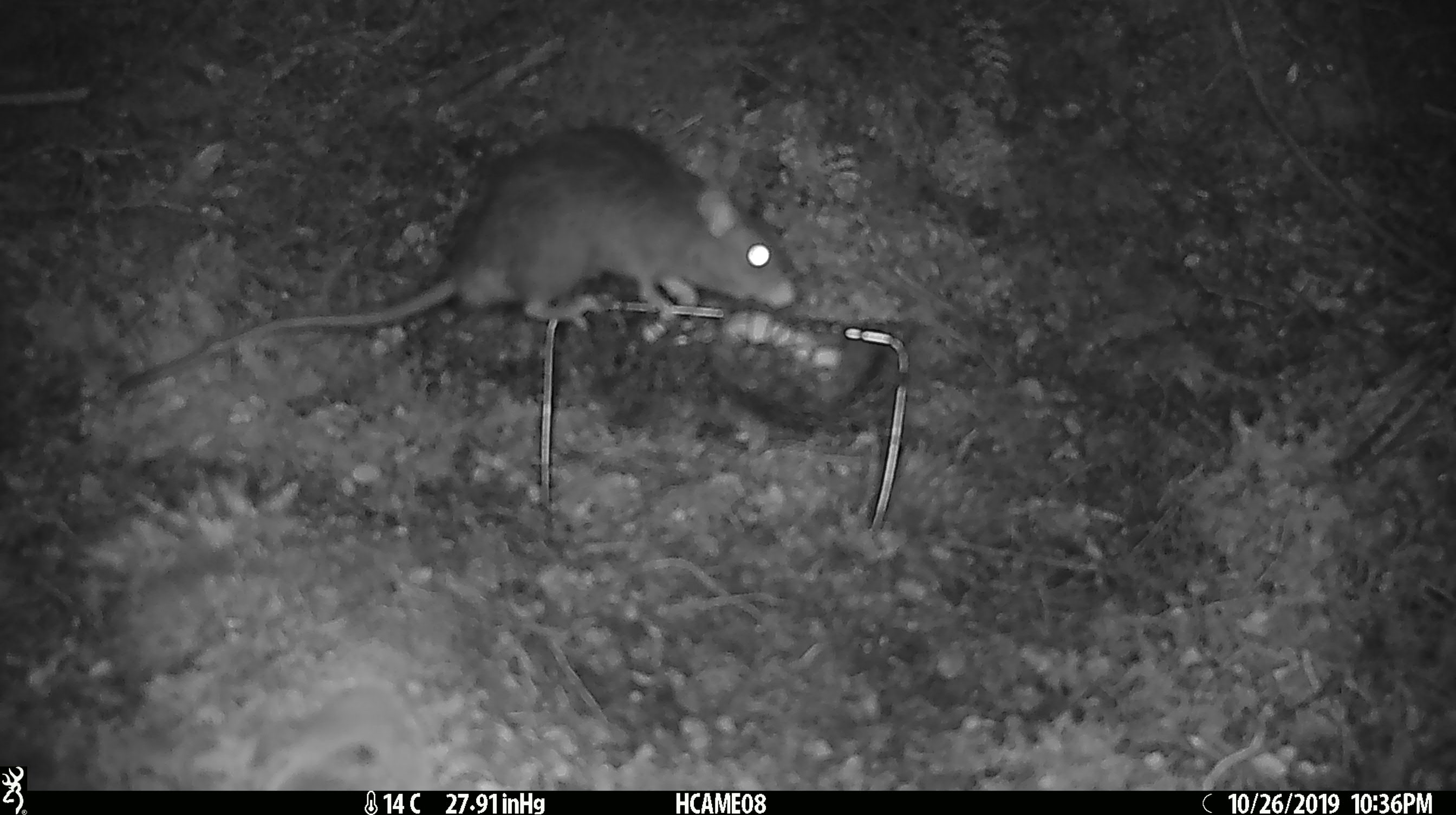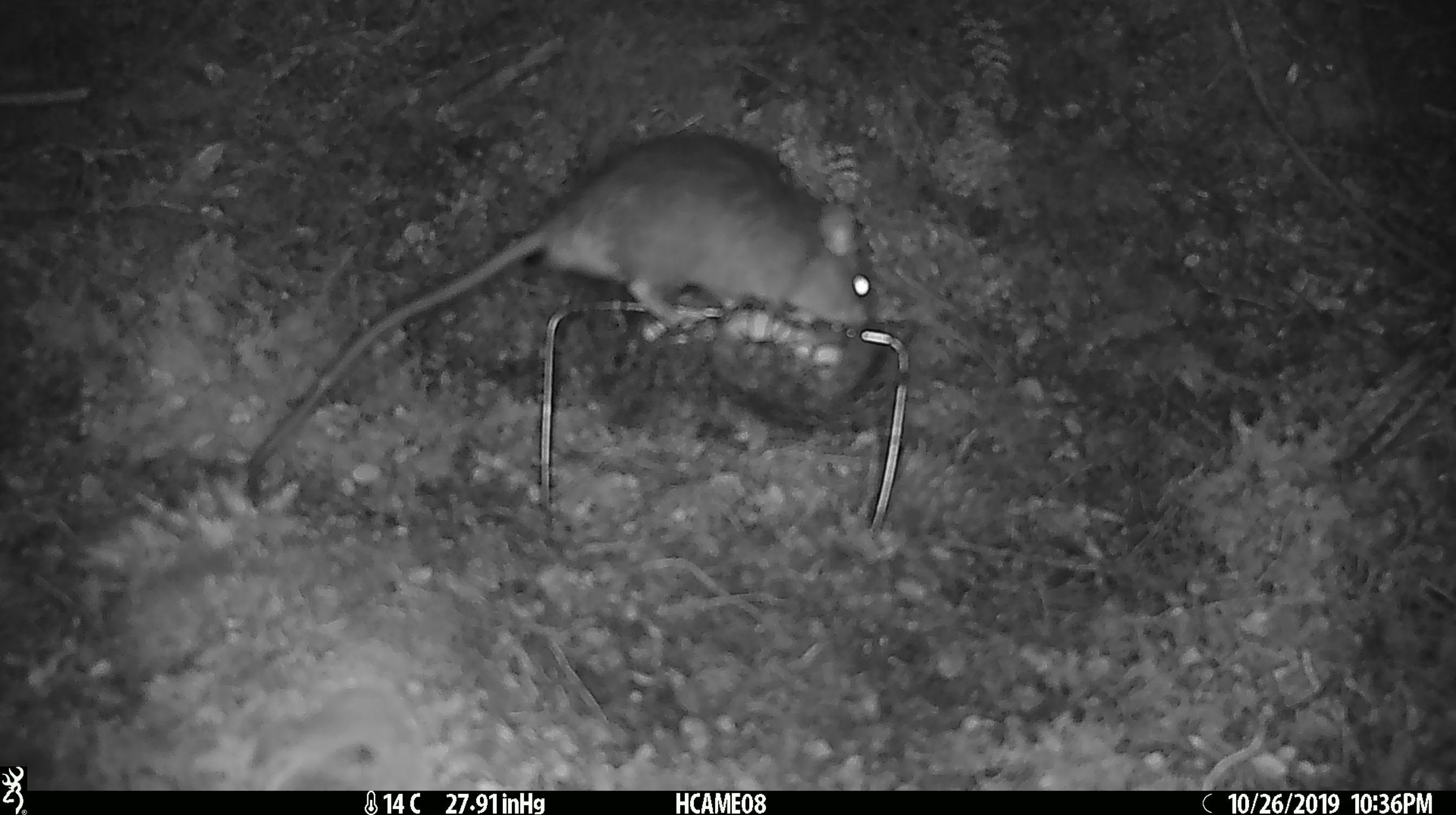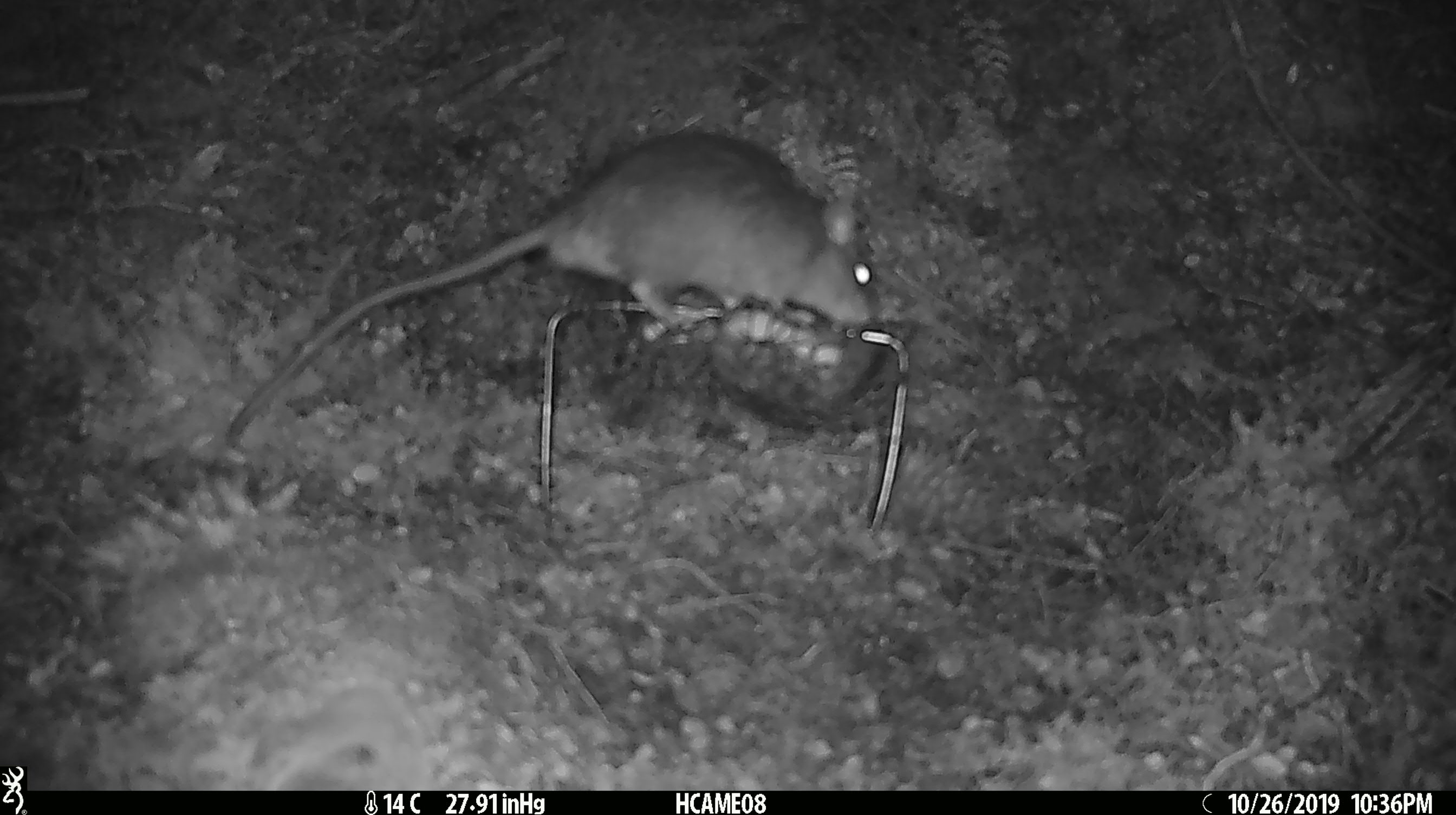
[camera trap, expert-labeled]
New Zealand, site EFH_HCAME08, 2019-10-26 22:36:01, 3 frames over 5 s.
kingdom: Animalia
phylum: Chordata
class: Mammalia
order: Rodentia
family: Muridae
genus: Rattus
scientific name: Rattus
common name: rat